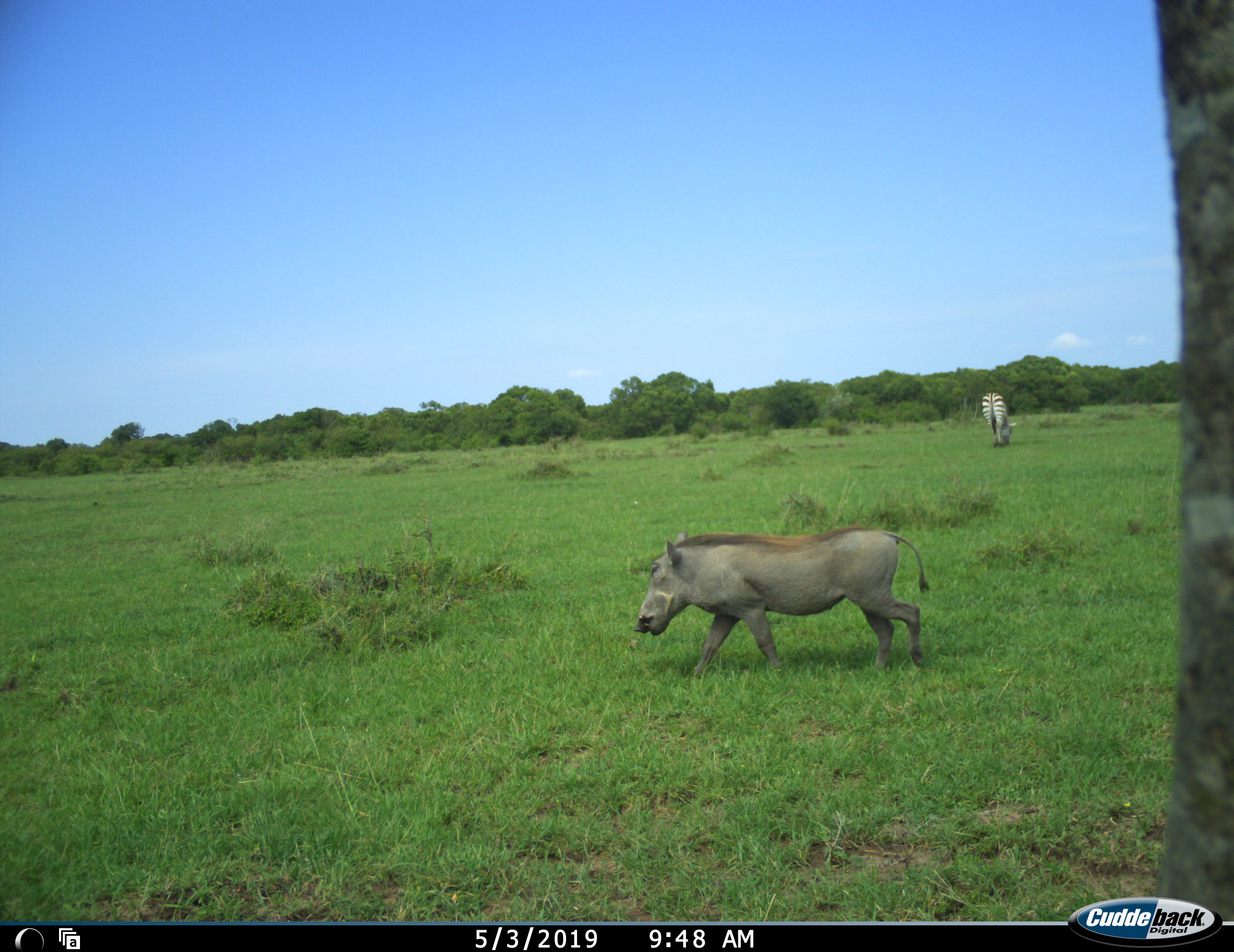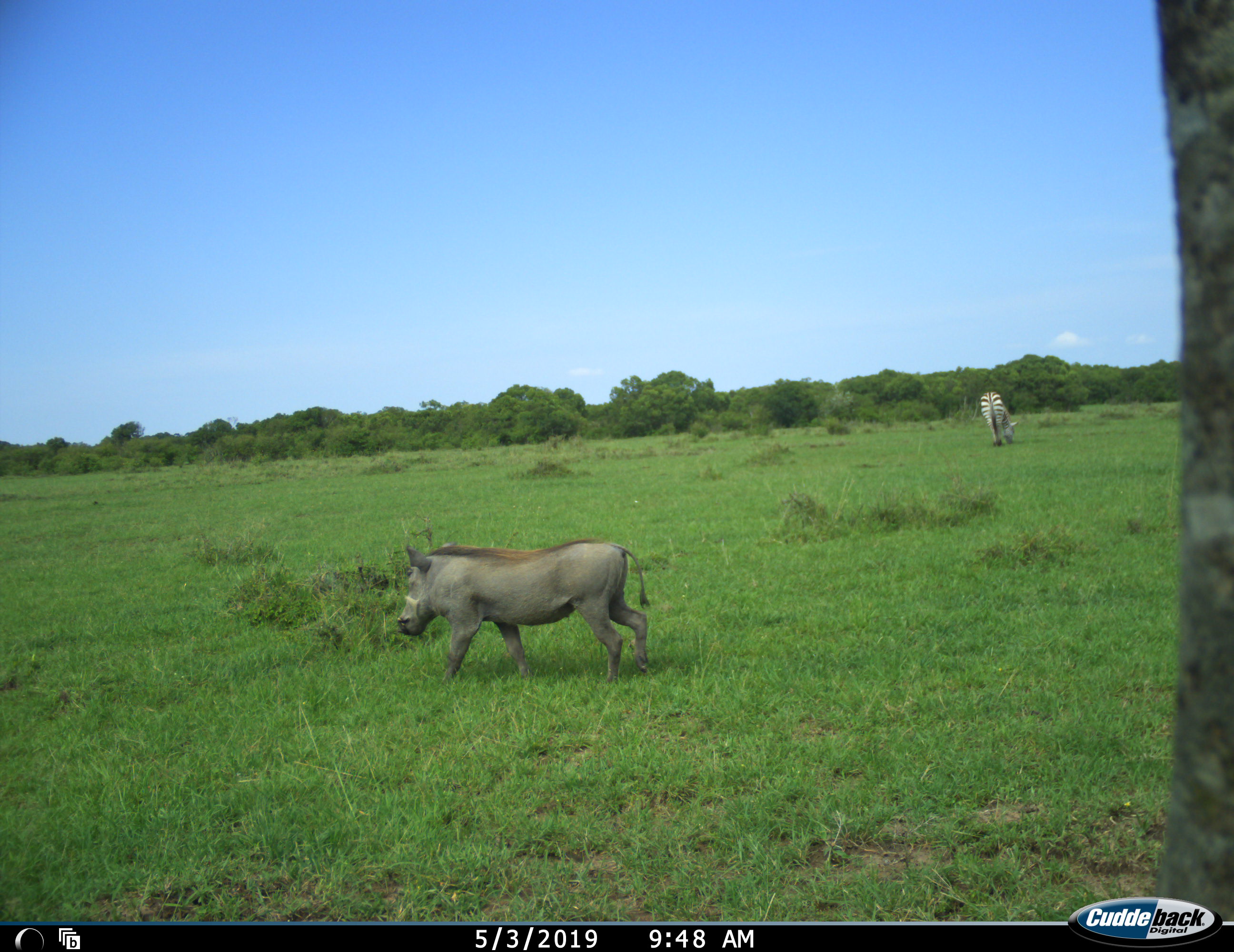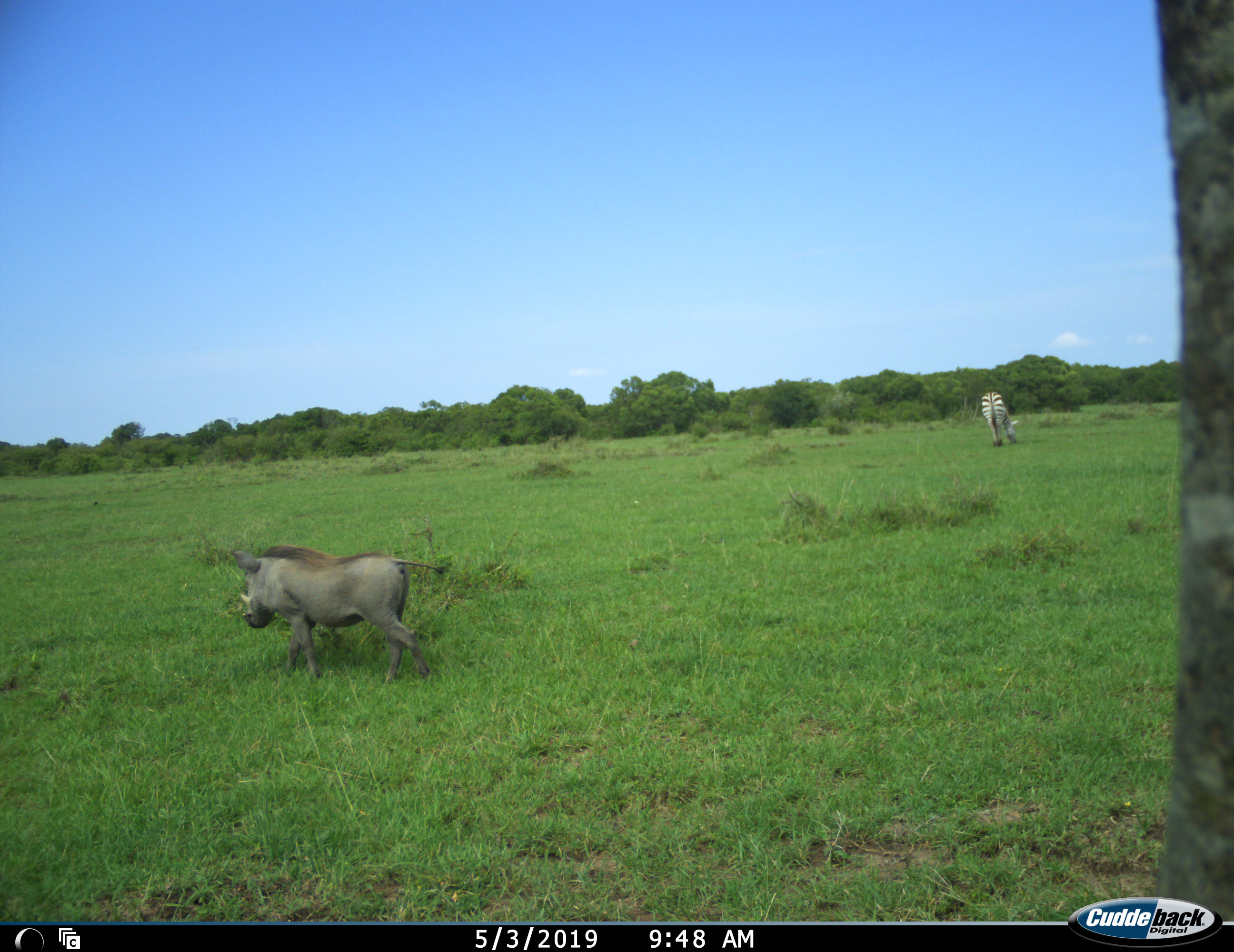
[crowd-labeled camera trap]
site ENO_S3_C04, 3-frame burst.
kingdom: Animalia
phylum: Chordata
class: Mammalia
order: Artiodactyla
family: Suidae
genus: Phacochoerus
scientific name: Phacochoerus africanus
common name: warthog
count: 1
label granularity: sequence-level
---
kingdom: Animalia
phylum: Chordata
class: Mammalia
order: Perissodactyla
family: Equidae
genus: Equus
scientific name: Equus quagga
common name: plains zebra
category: zebraplains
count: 1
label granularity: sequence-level